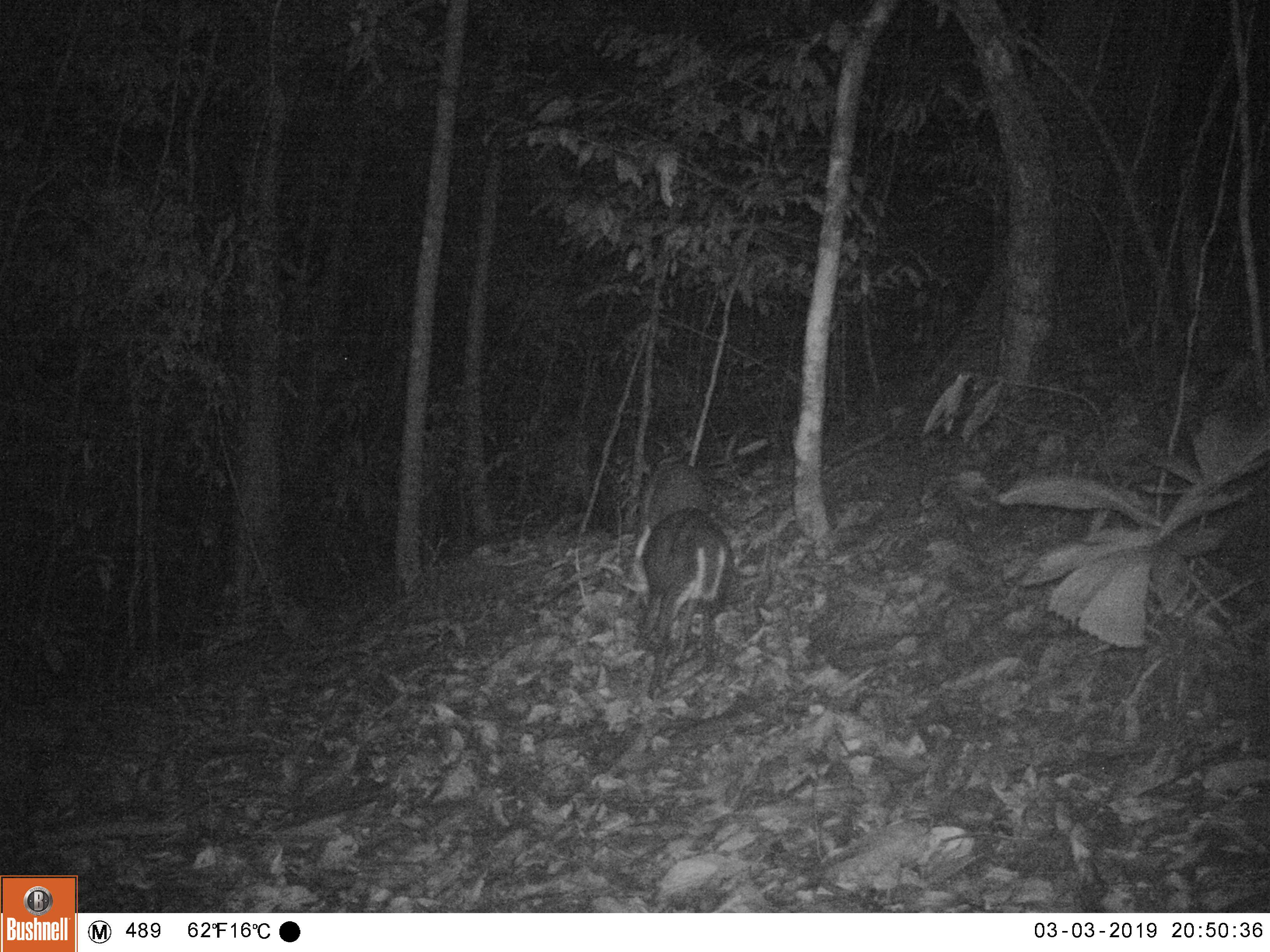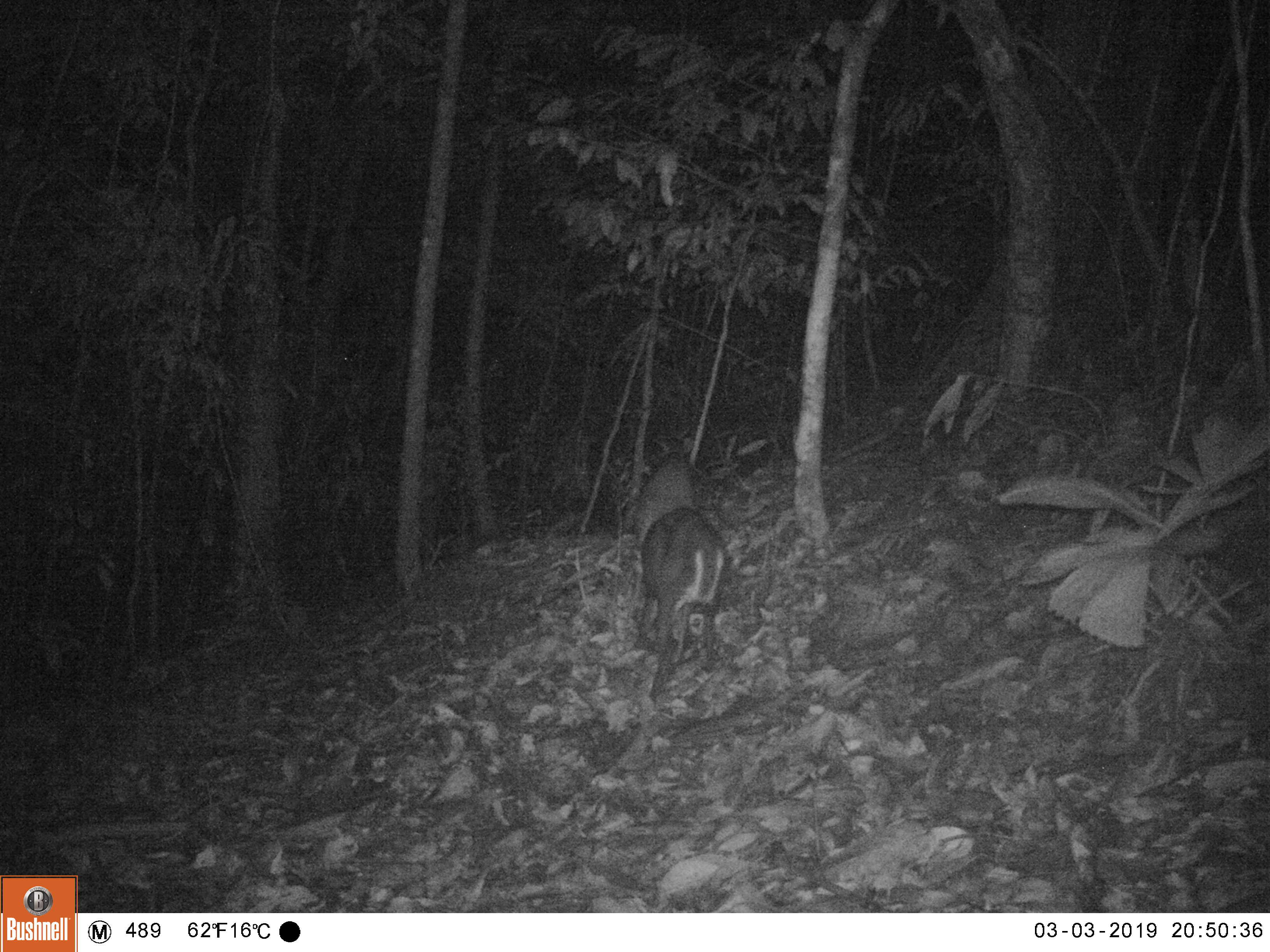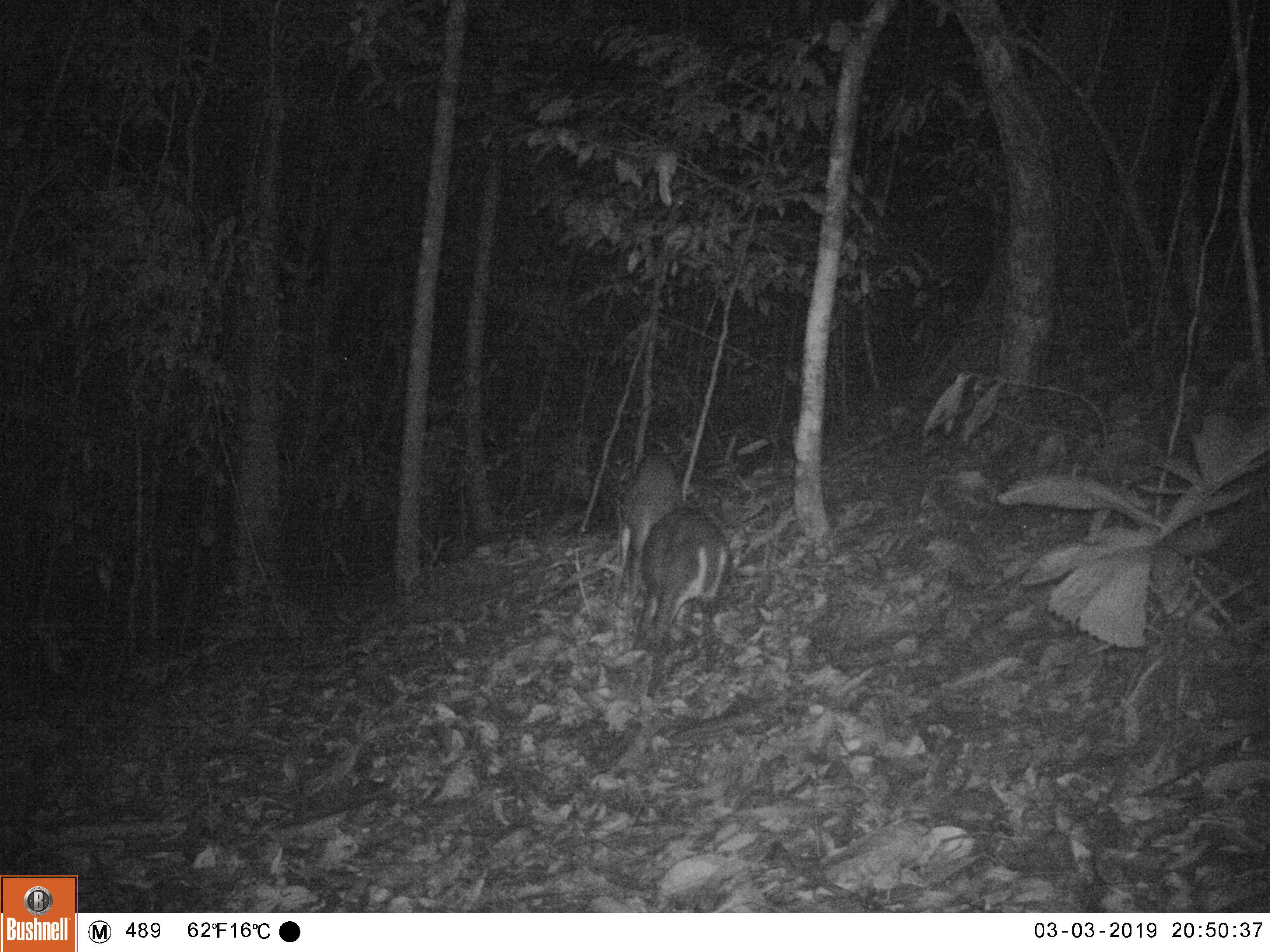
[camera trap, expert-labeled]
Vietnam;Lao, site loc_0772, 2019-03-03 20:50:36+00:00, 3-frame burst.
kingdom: Animalia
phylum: Chordata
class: Mammalia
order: Artiodactyla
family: Cervidae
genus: Muntiacus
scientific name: Muntiacus rooseveltorum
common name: roosevelt's muntjac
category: roosevelts muntjac group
Roosevelts muntjac group (roosevelt's muntjac) (Muntiacus rooseveltorum). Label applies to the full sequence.